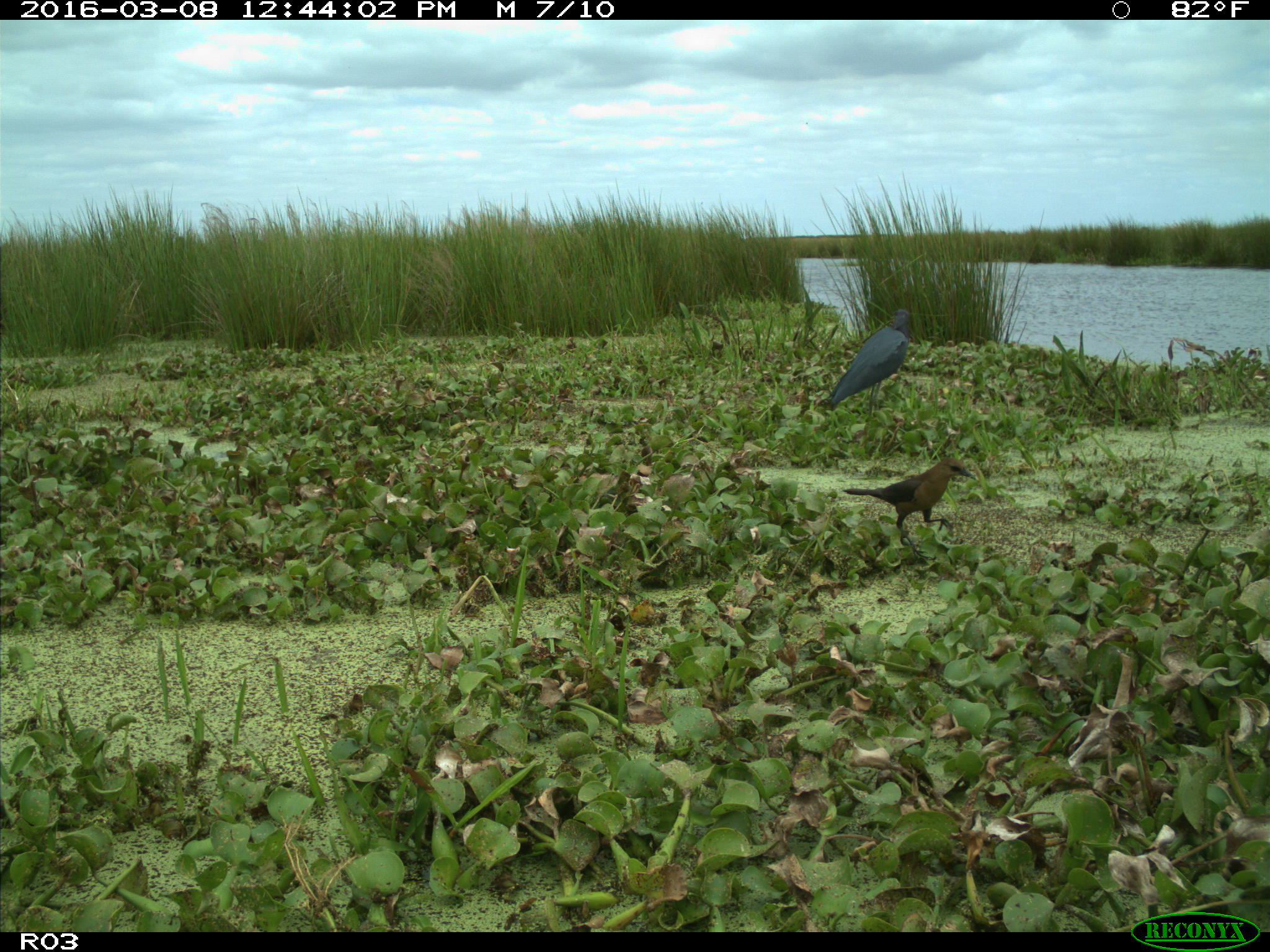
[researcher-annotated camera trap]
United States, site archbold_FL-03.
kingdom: Animalia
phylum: Chordata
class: Aves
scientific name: Aves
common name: birds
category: unidentified bird